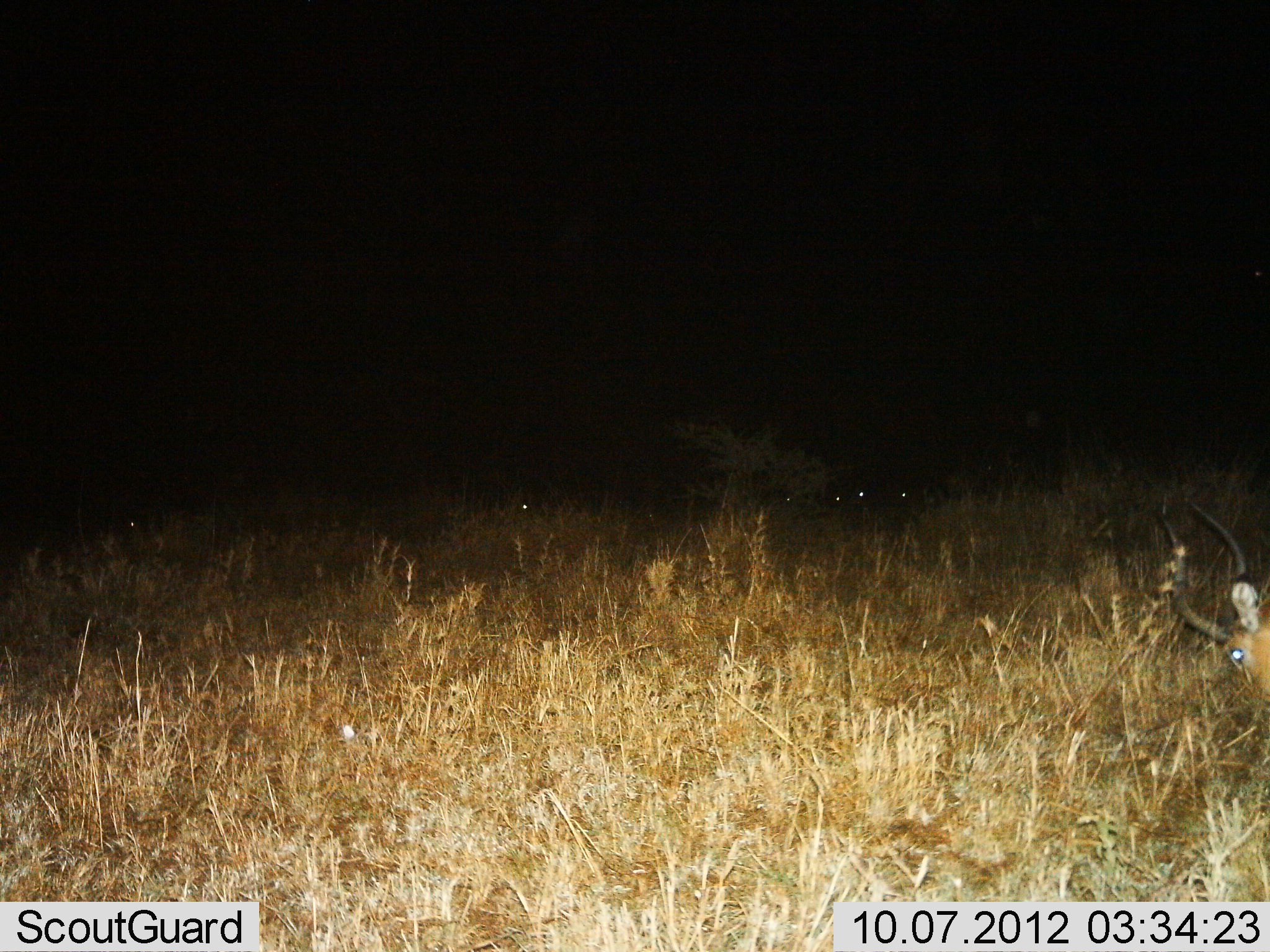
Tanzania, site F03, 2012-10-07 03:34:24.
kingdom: Animalia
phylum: Chordata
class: Mammalia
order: Artiodactyla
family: Bovidae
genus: Aepyceros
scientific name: Aepyceros melampus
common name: impala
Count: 1.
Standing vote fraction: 40%.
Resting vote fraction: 10%.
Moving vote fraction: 0%.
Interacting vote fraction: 0%.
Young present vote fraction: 0%.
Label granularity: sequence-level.